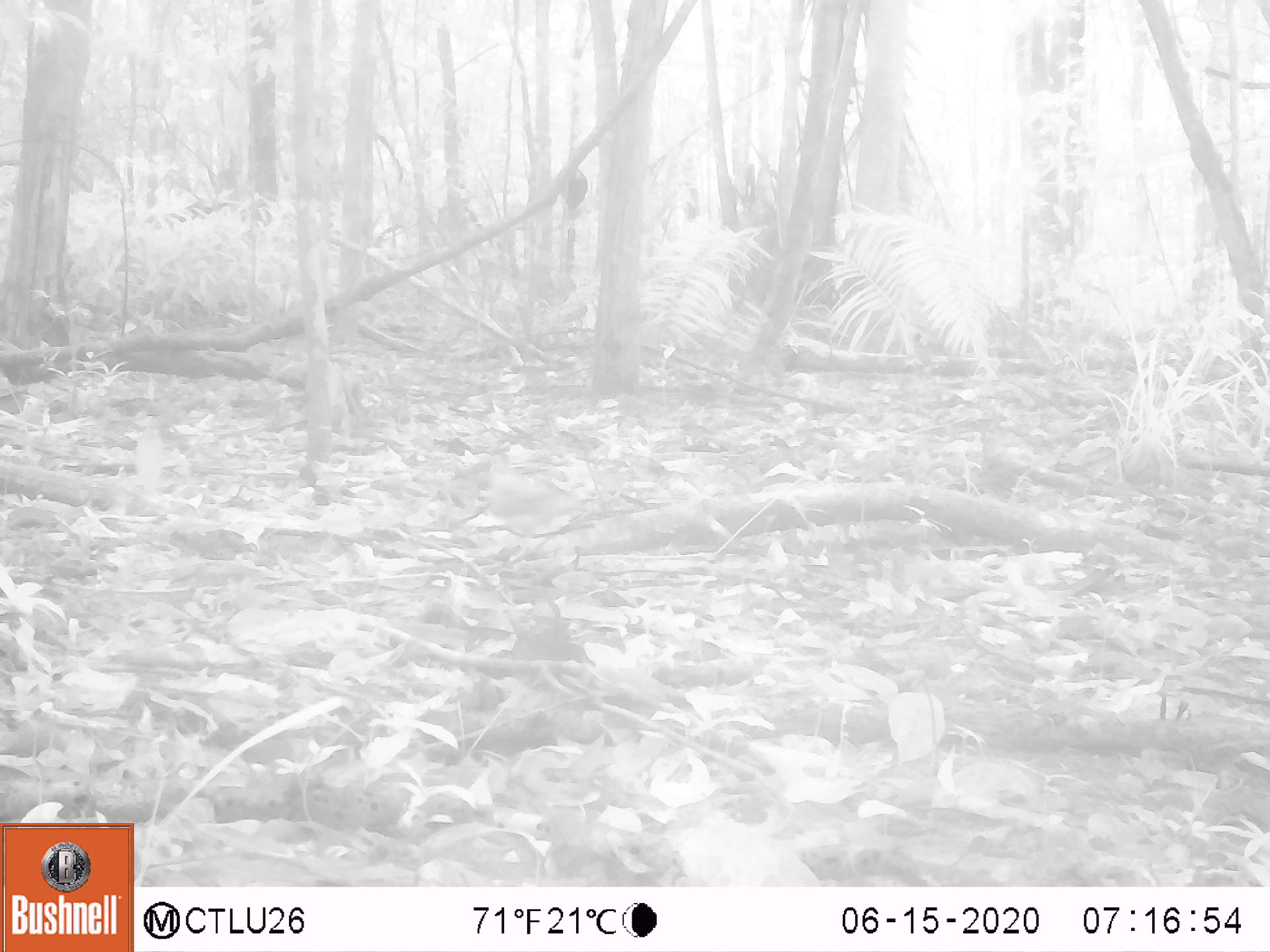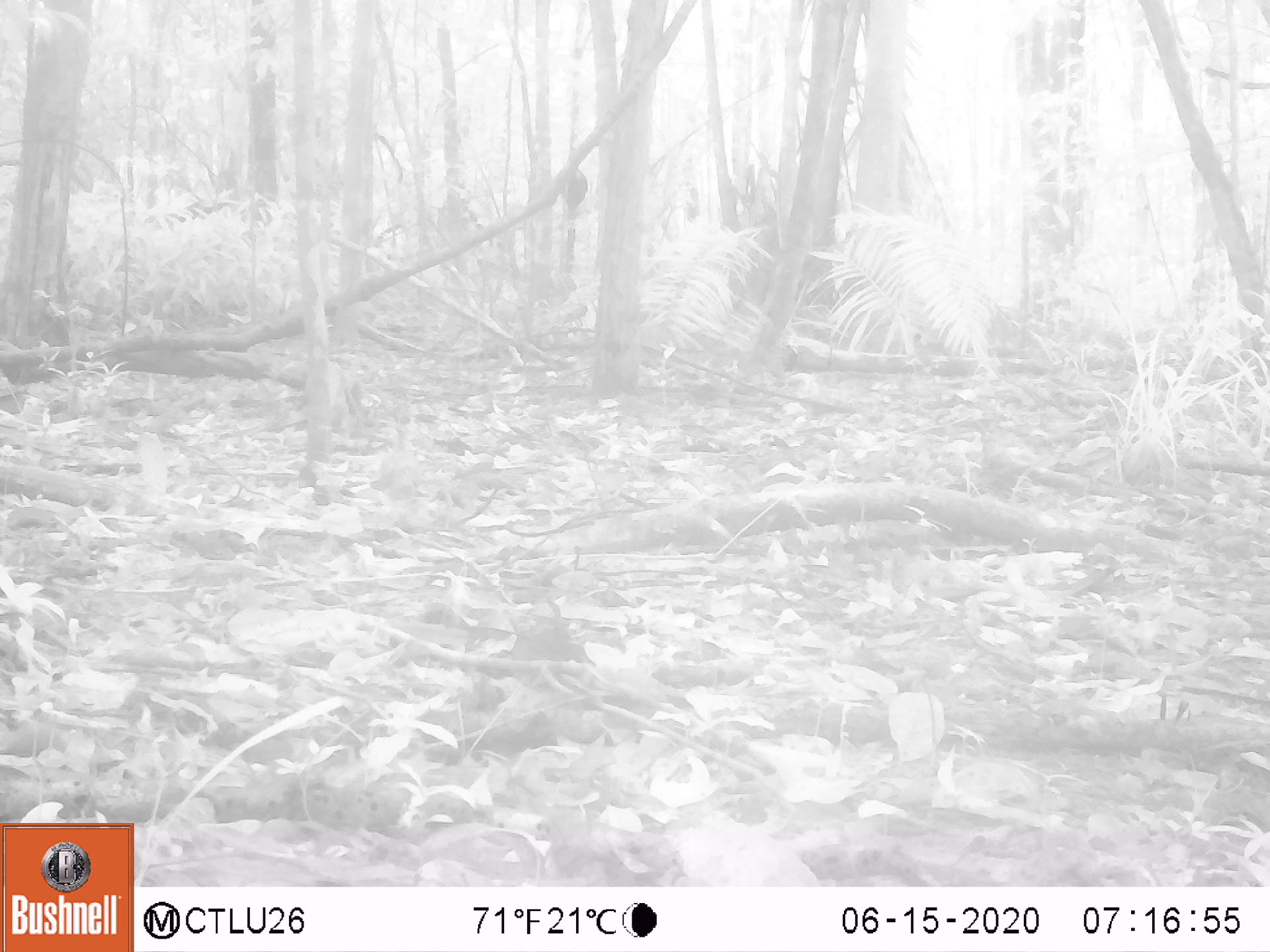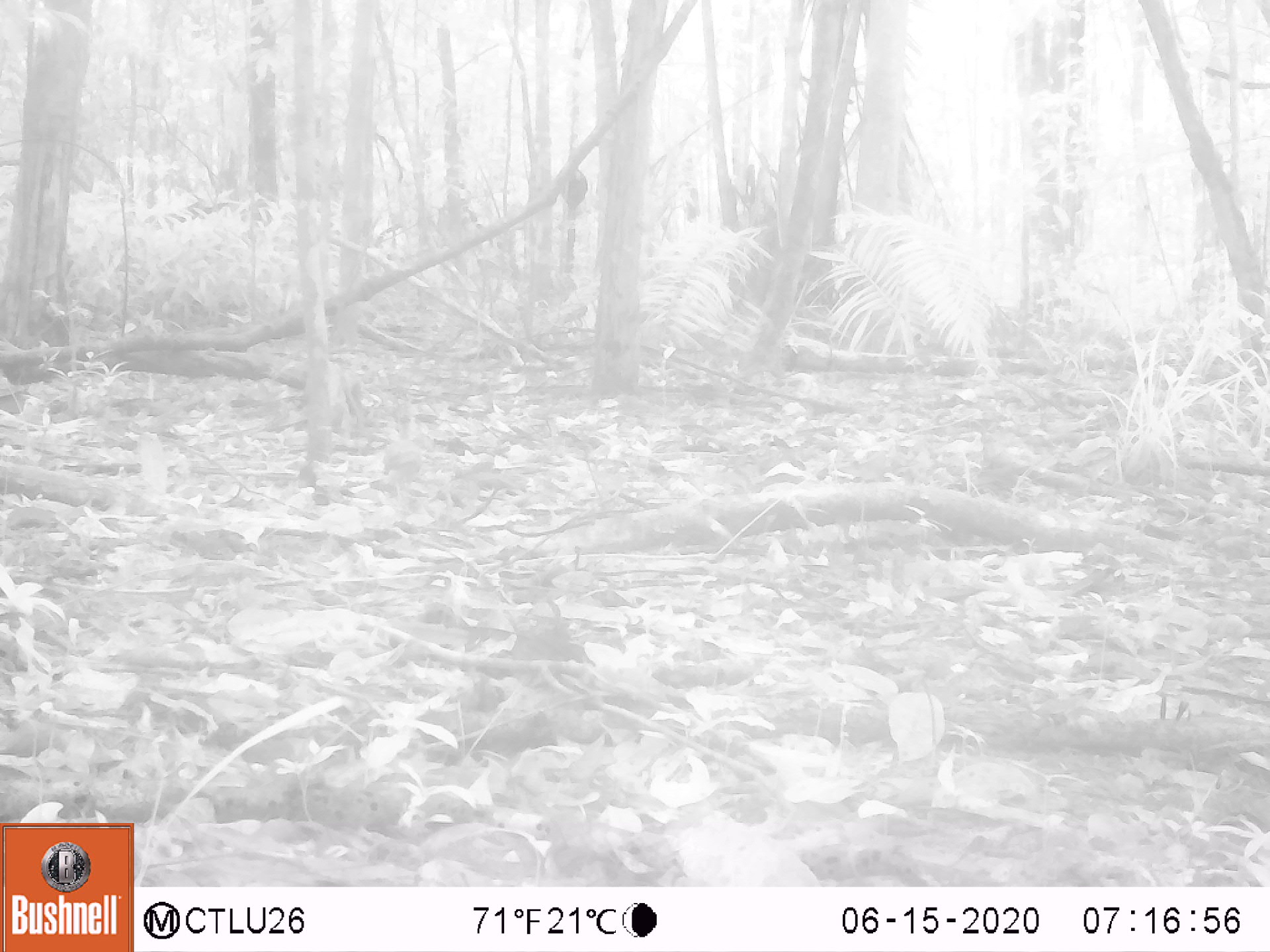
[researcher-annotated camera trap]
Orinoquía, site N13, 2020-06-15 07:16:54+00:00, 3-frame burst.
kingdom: Animalia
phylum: Chordata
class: Aves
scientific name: Aves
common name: bird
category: unknown bird